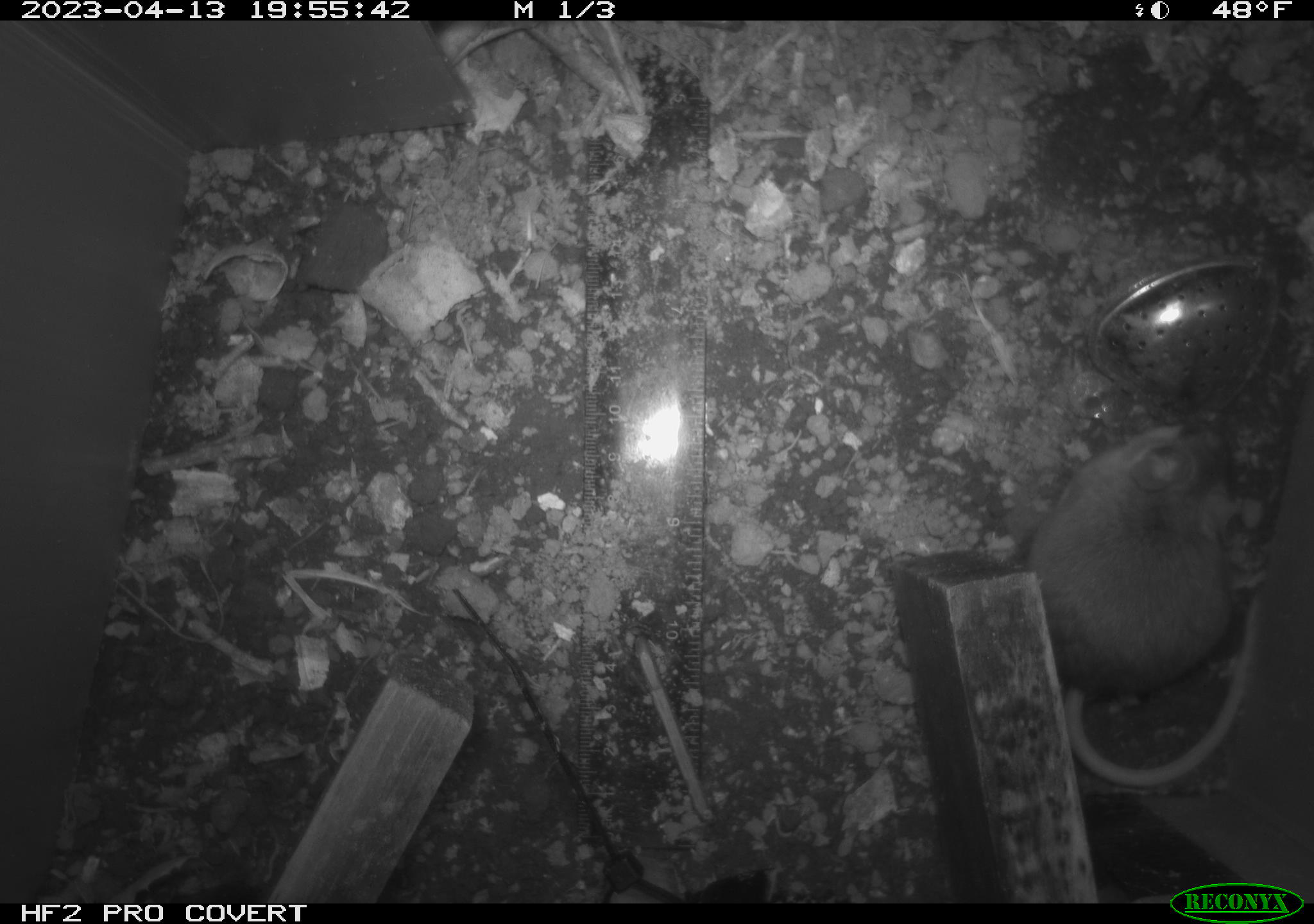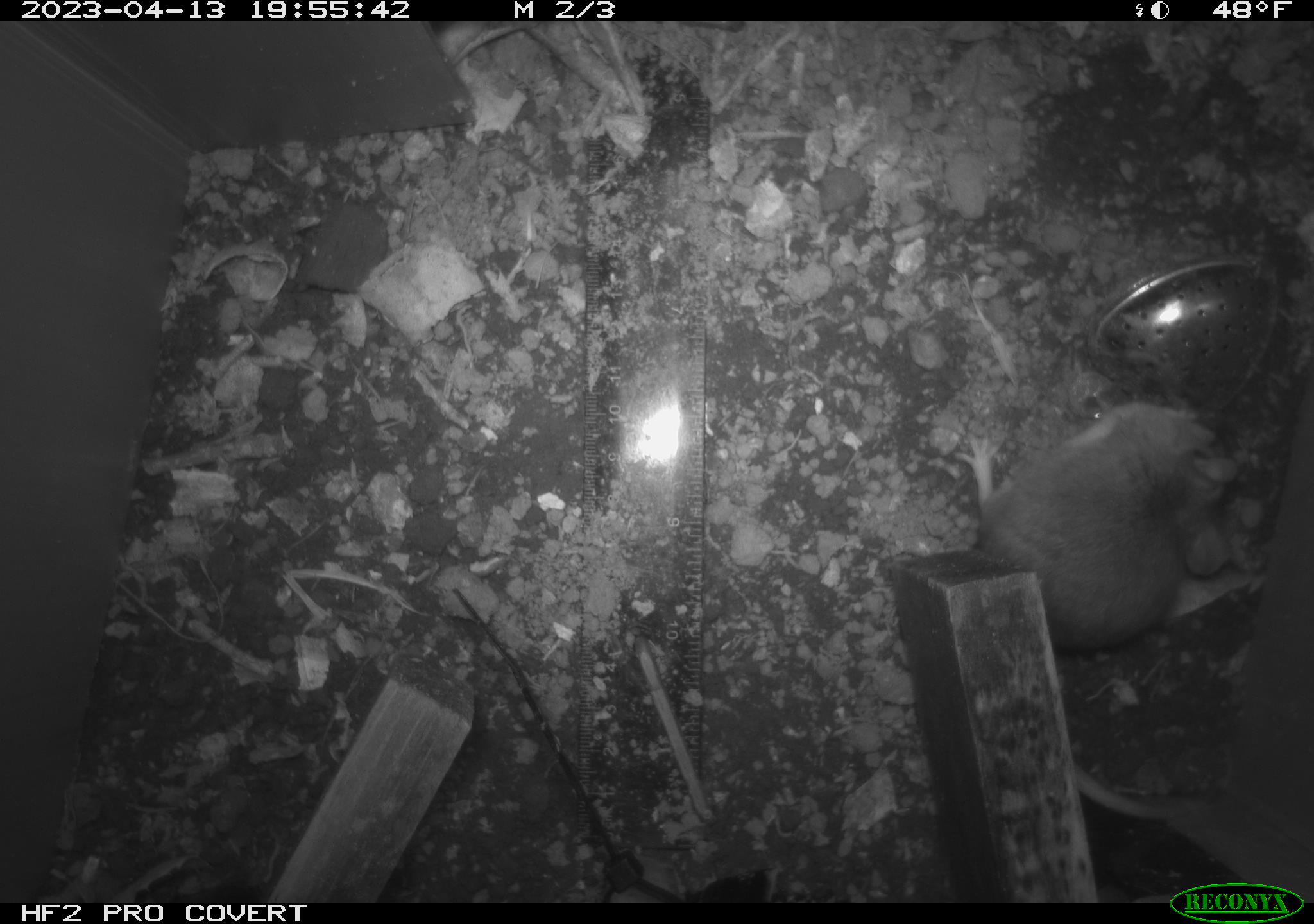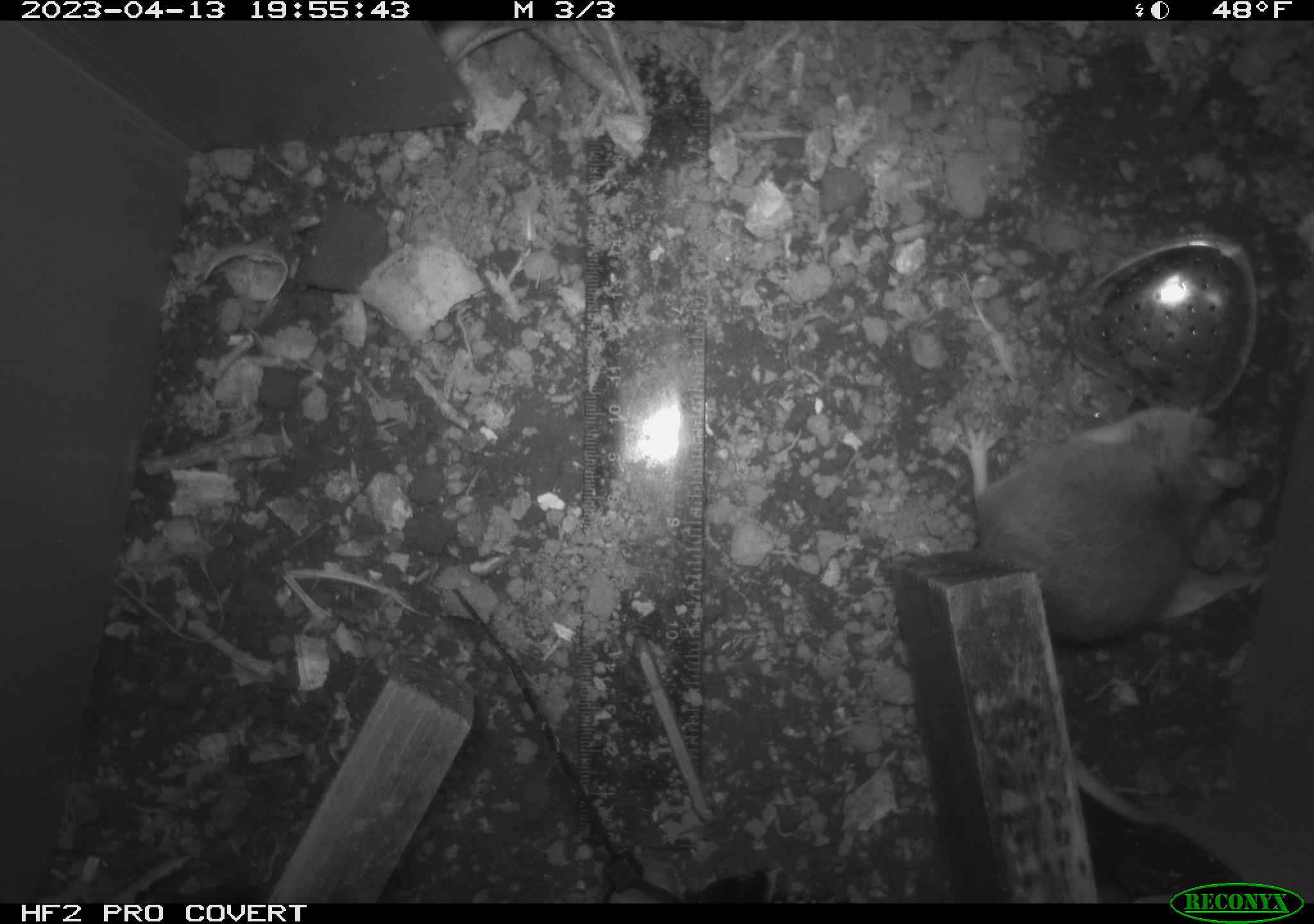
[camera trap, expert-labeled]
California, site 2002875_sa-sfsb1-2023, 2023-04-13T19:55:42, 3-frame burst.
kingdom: Animalia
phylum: Chordata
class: Mammalia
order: Rodentia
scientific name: Rodentia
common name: mouse species